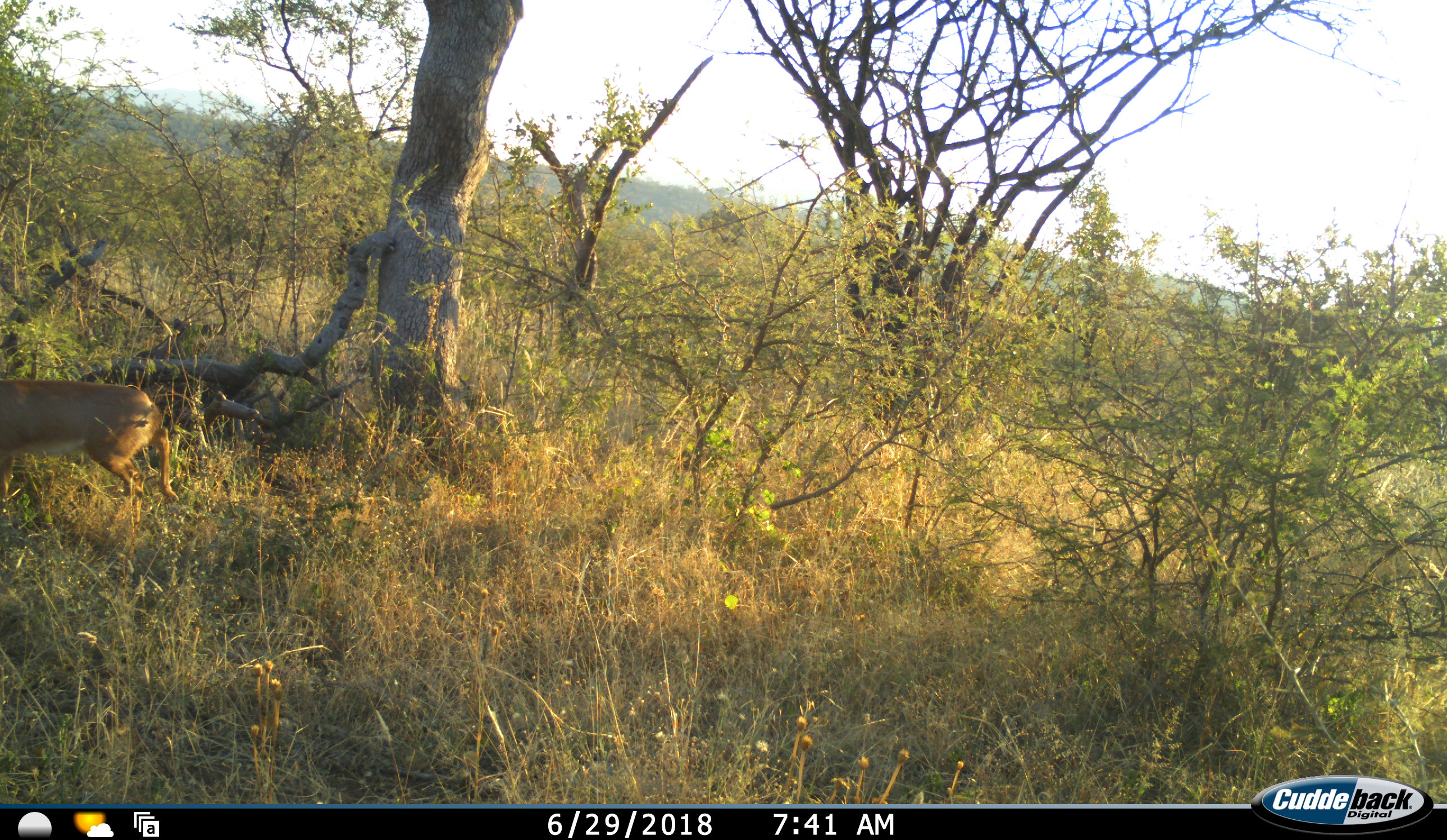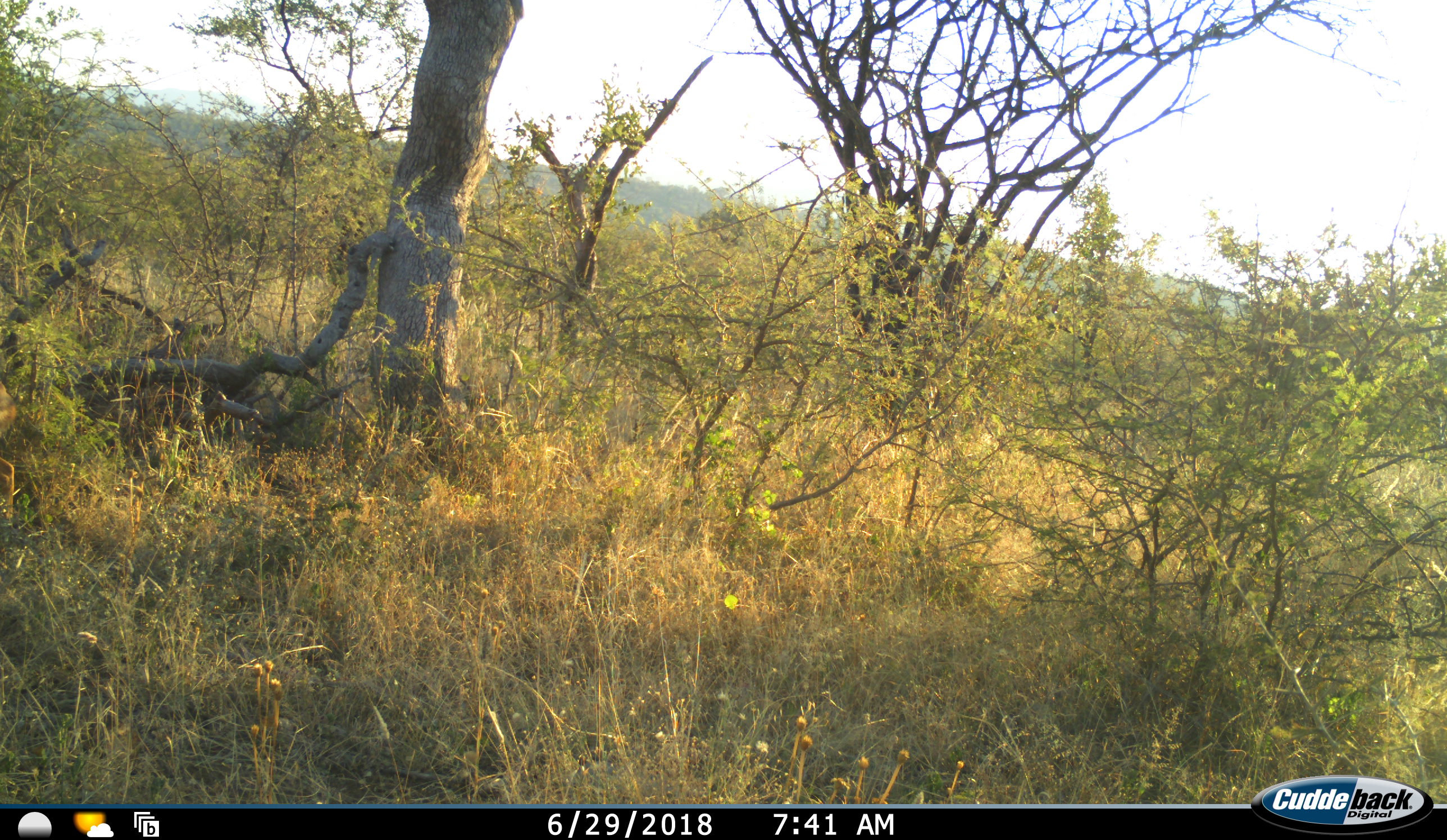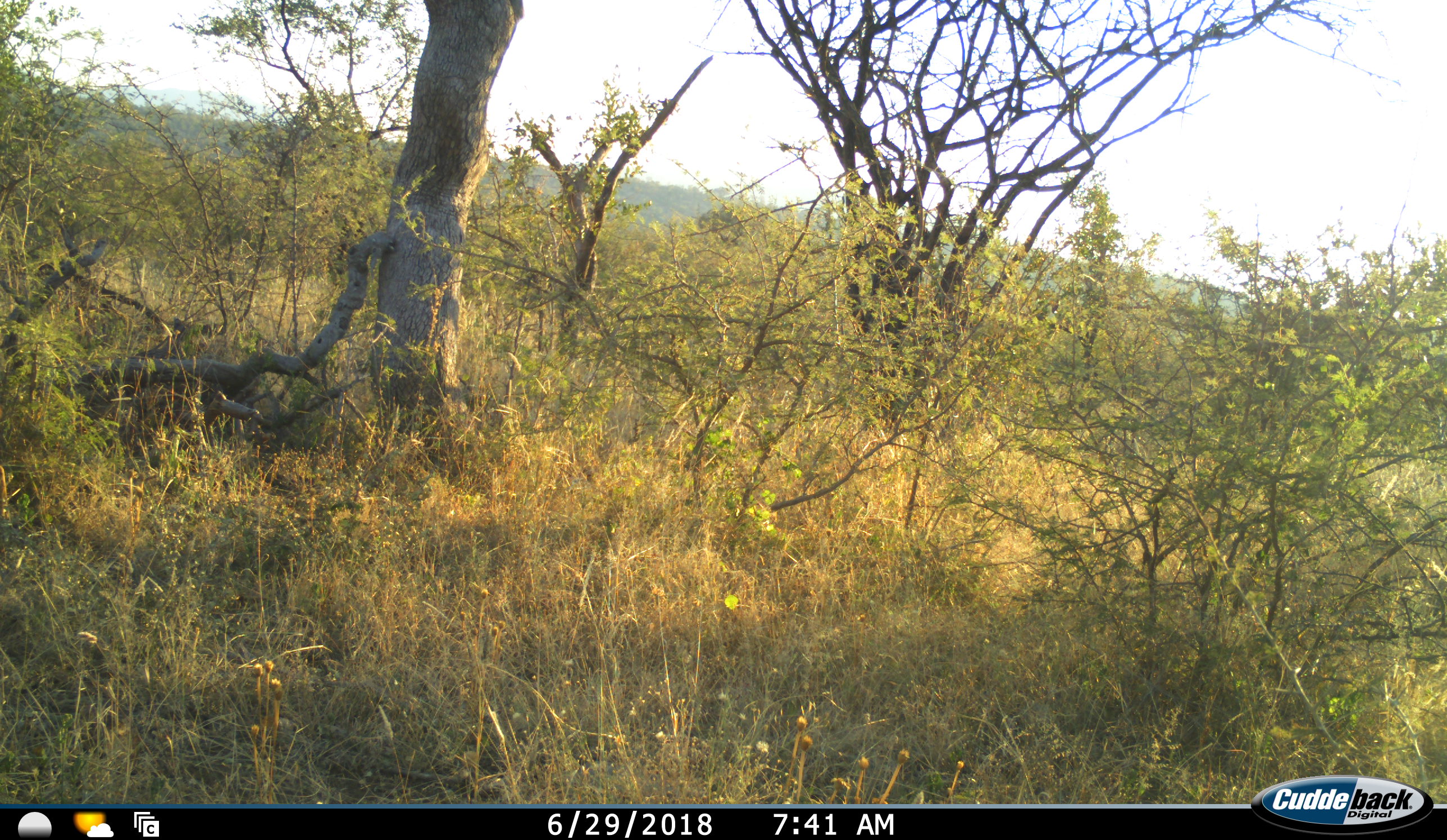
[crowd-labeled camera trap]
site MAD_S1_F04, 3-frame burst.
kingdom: Animalia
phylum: Chordata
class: Mammalia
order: Artiodactyla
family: Bovidae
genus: Aepyceros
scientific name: Aepyceros melampus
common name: impala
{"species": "impala (Aepyceros melampus)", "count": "1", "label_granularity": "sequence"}